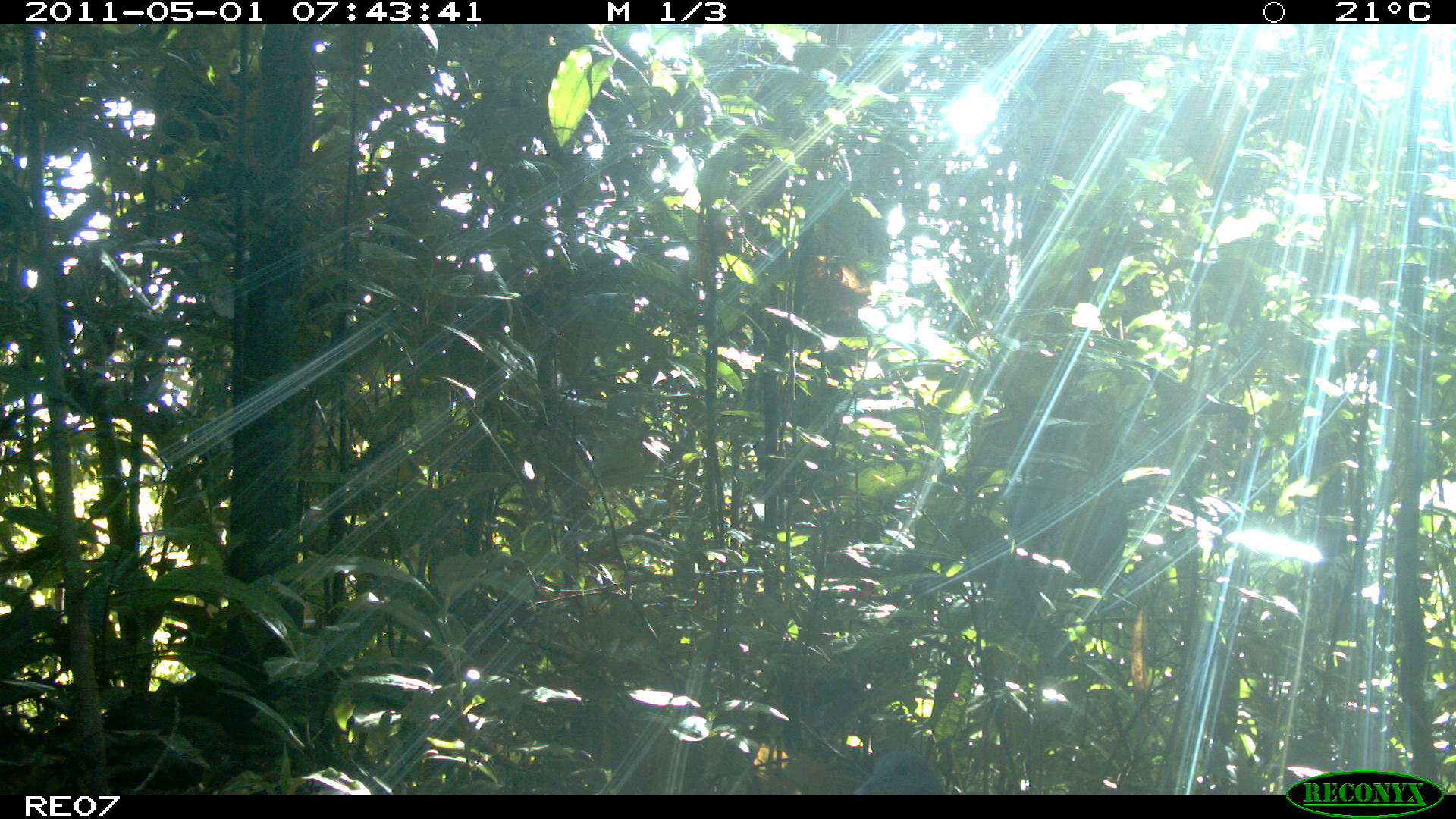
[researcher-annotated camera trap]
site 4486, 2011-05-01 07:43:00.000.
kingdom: Animalia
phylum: Chordata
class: Aves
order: Columbiformes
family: Columbidae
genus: Streptopelia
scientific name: Streptopelia picturata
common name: malagasy turtle dove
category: nesoenas picturata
Nesoenas picturata (malagasy turtle dove) (Streptopelia picturata), count 1.